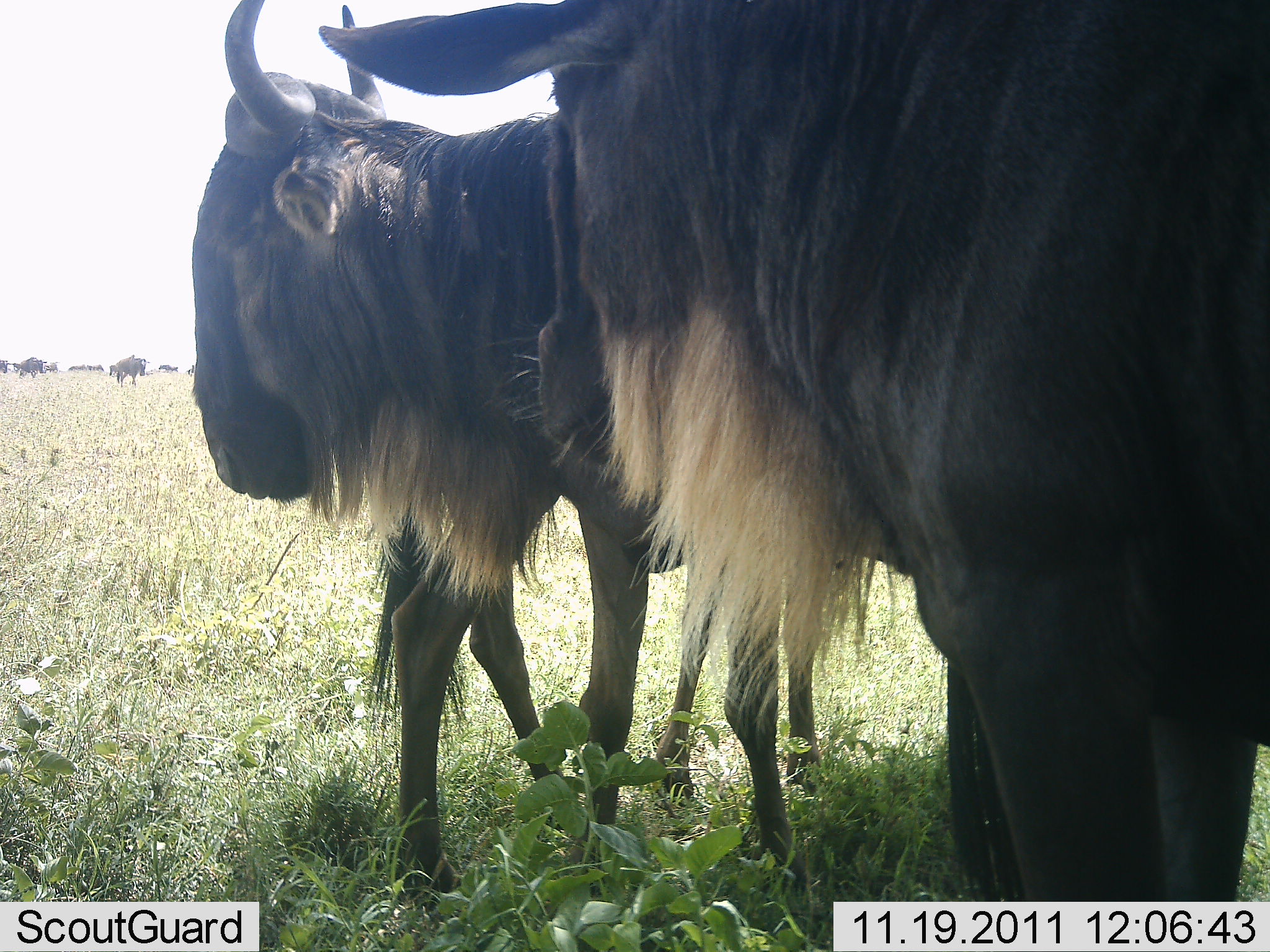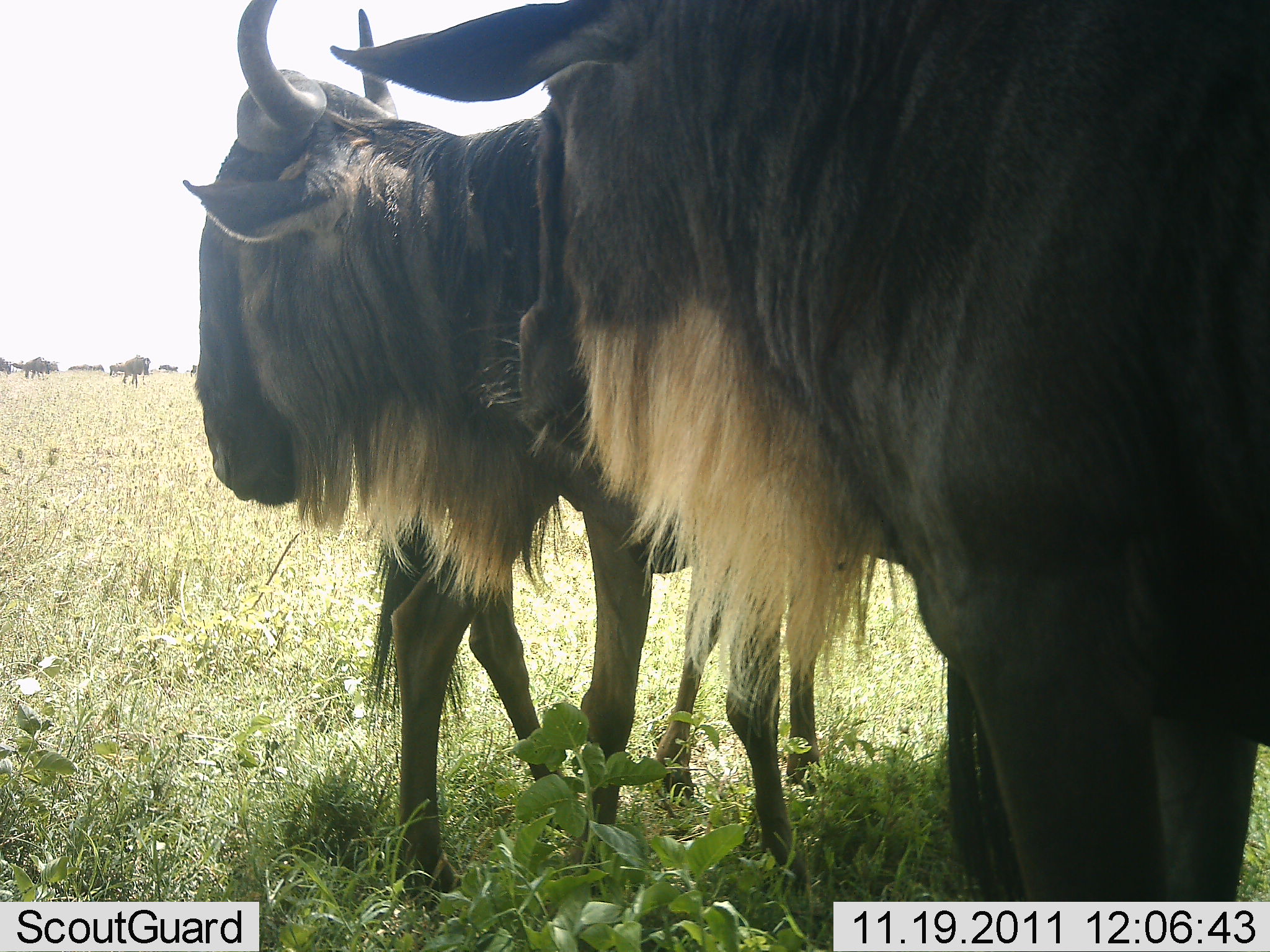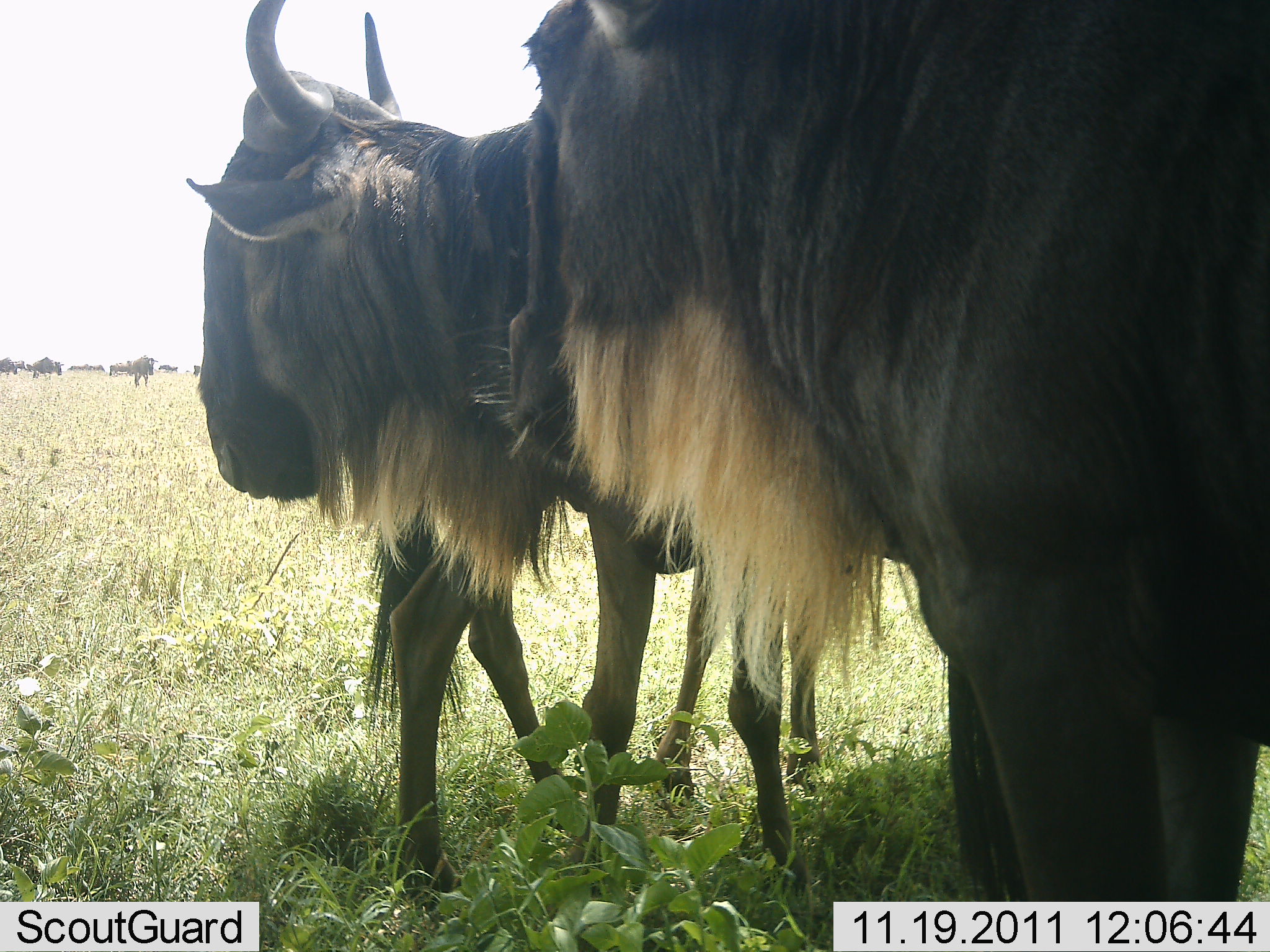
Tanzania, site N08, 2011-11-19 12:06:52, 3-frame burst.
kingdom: Animalia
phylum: Chordata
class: Mammalia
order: Artiodactyla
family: Bovidae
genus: Connochaetes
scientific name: Connochaetes taurinus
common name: blue wildebeest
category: wildebeest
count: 3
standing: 92%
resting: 0%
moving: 15%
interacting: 0%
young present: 0%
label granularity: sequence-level